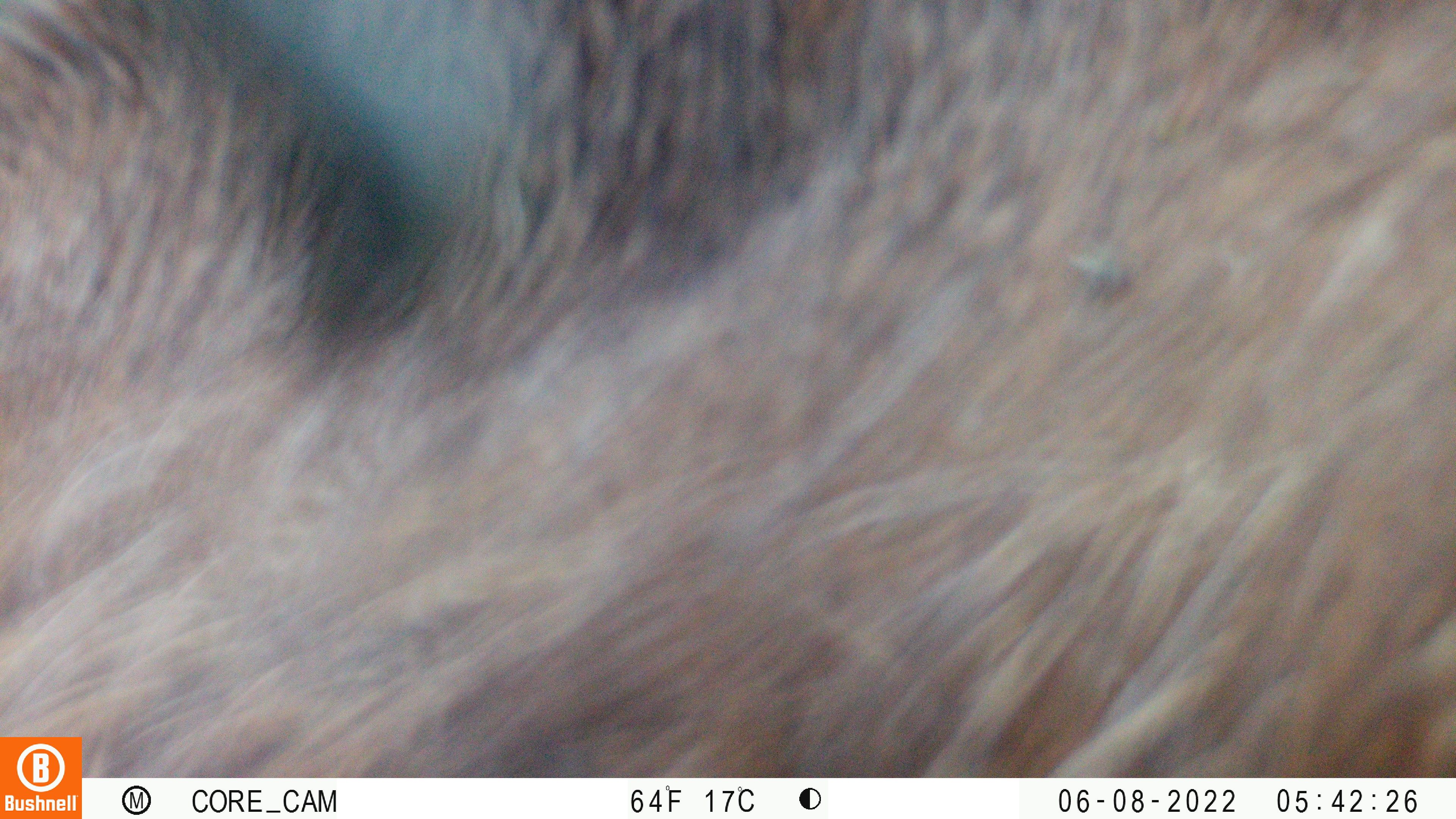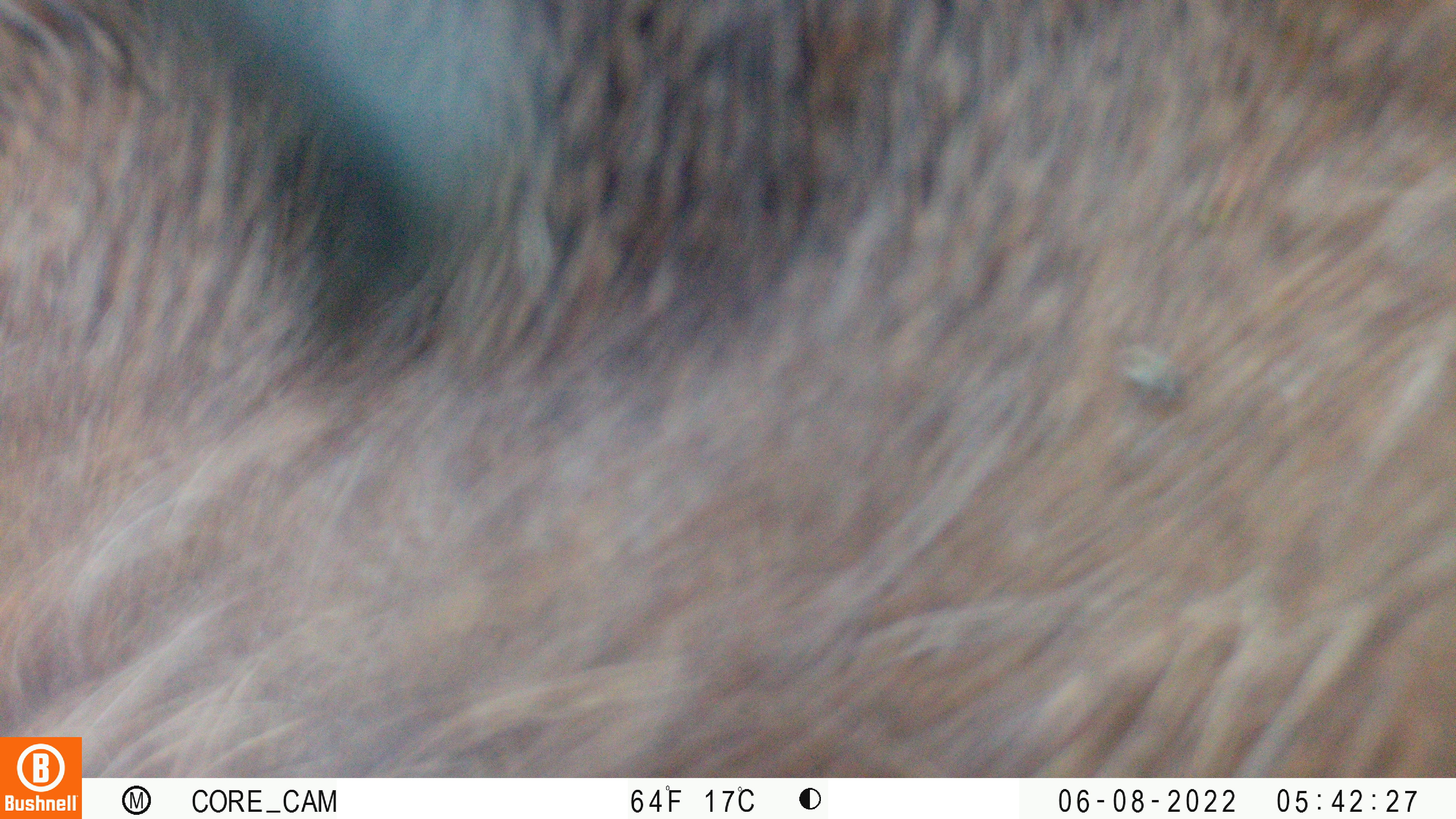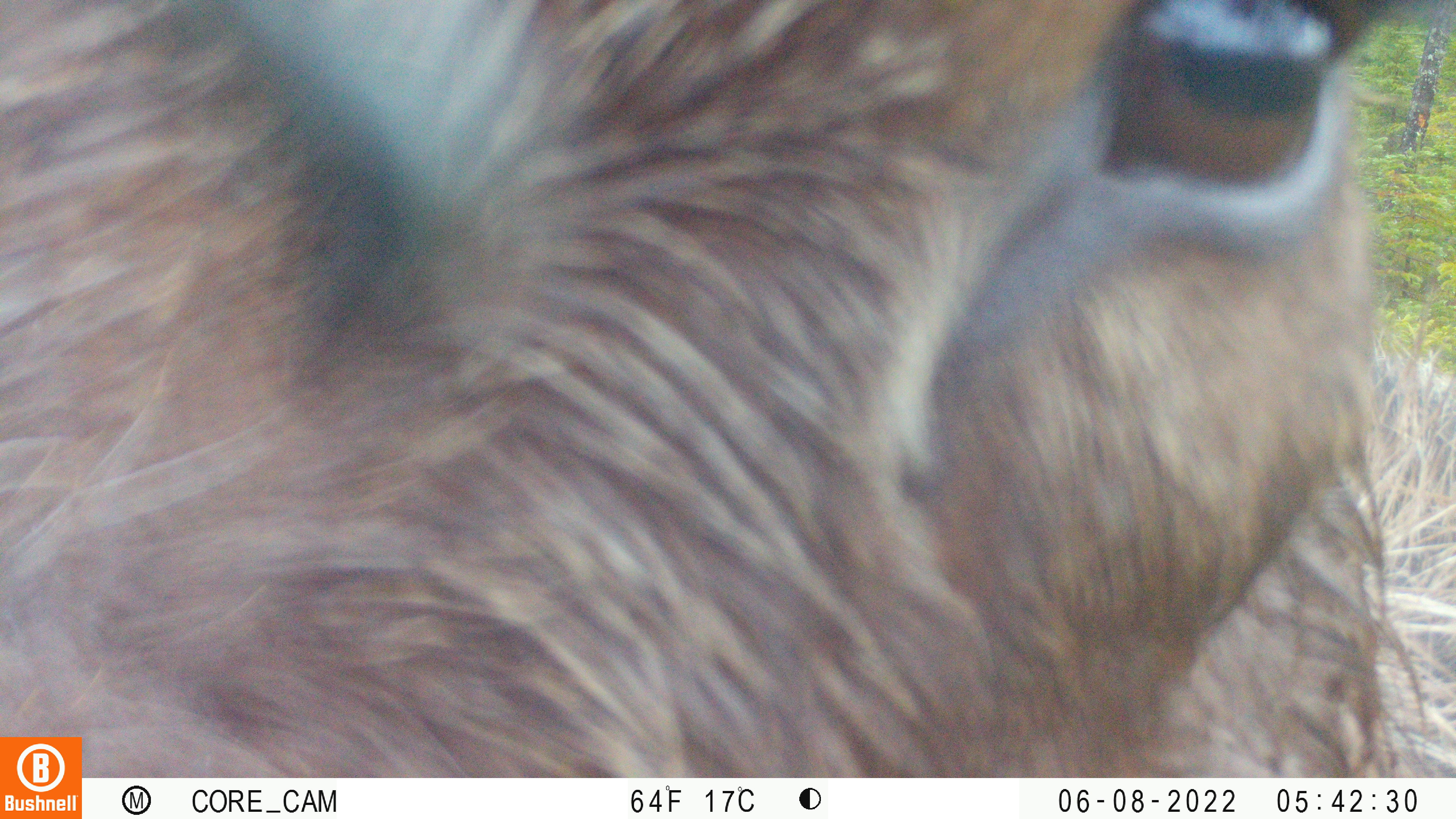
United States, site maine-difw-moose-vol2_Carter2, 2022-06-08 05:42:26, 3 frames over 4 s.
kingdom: Animalia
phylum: Chordata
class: Mammalia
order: Artiodactyla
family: Cervidae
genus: Alces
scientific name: Alces alces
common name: moose